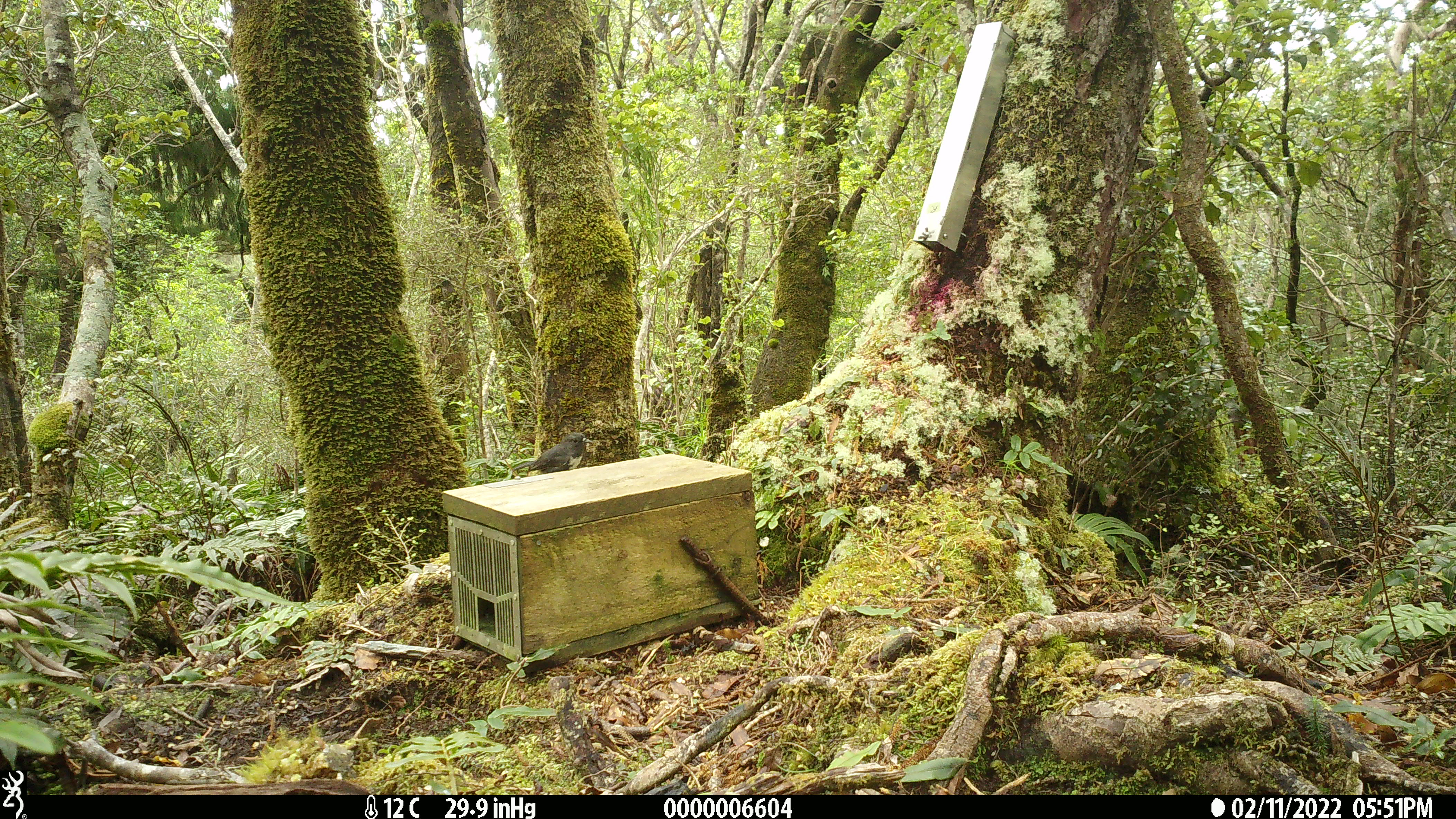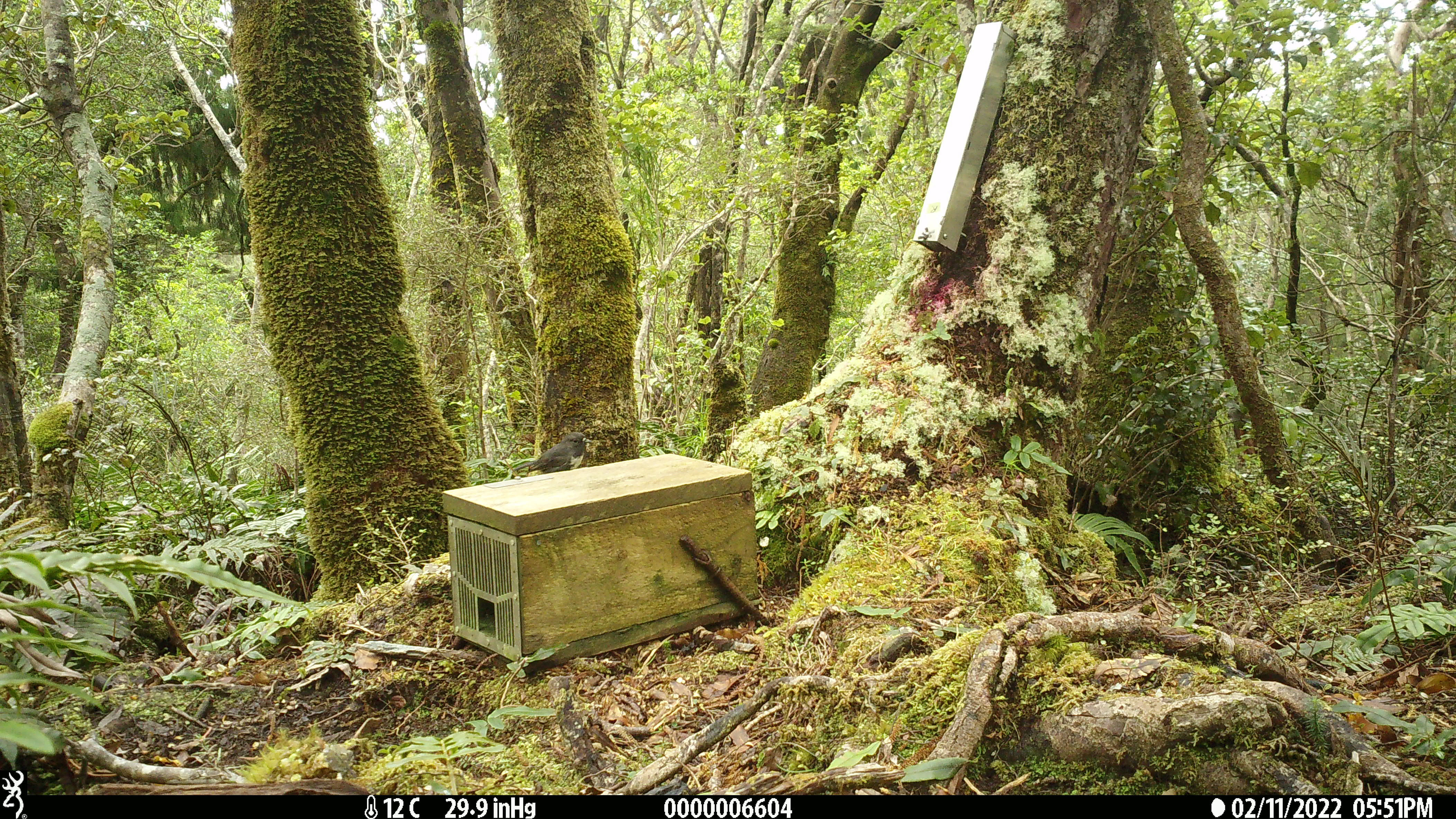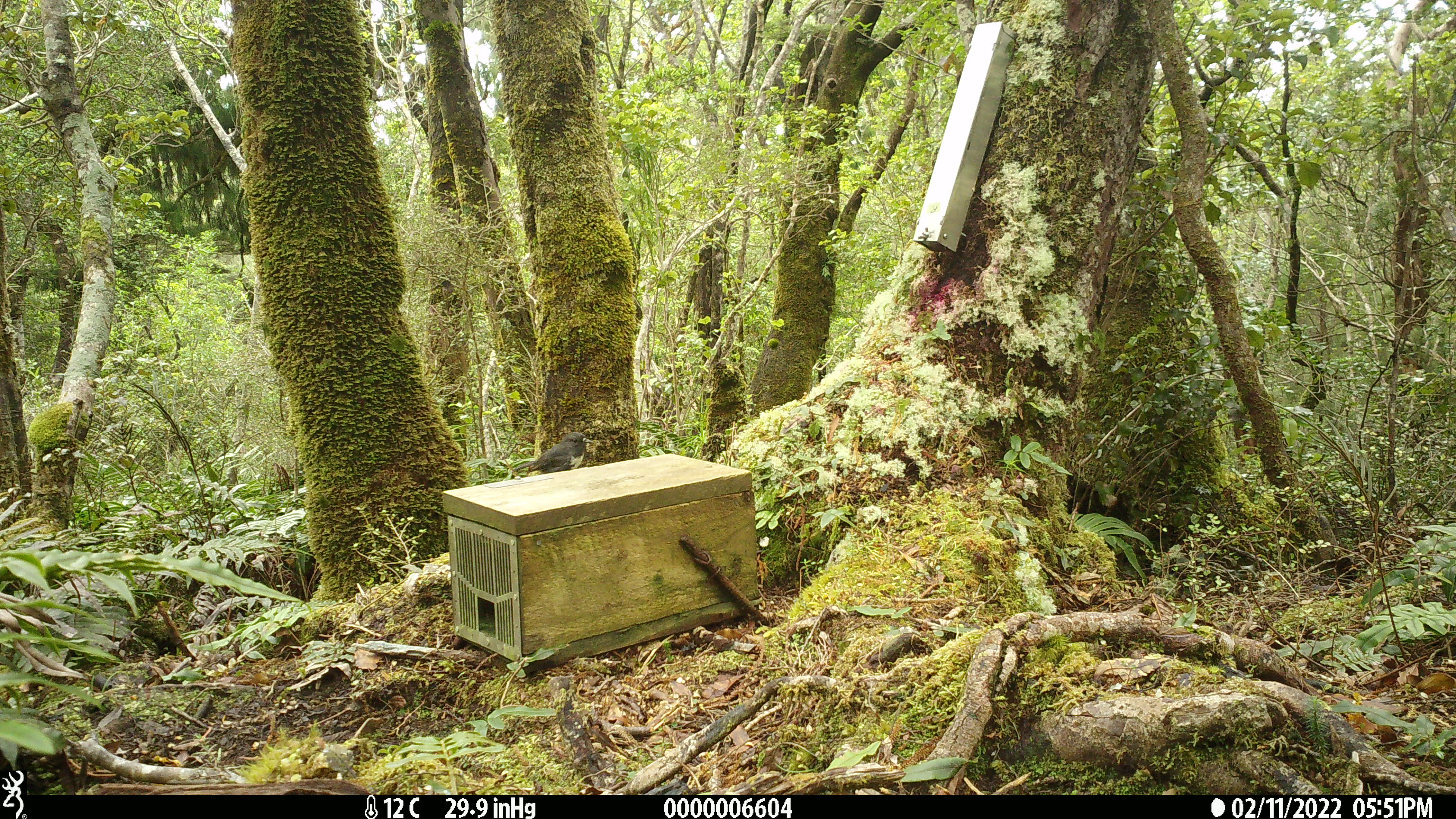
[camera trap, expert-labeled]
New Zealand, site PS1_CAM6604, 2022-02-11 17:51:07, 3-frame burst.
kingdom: Animalia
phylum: Chordata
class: Aves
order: Passeriformes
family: Petroicidae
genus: Petroica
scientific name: Petroica australis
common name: new zealand robin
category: robin